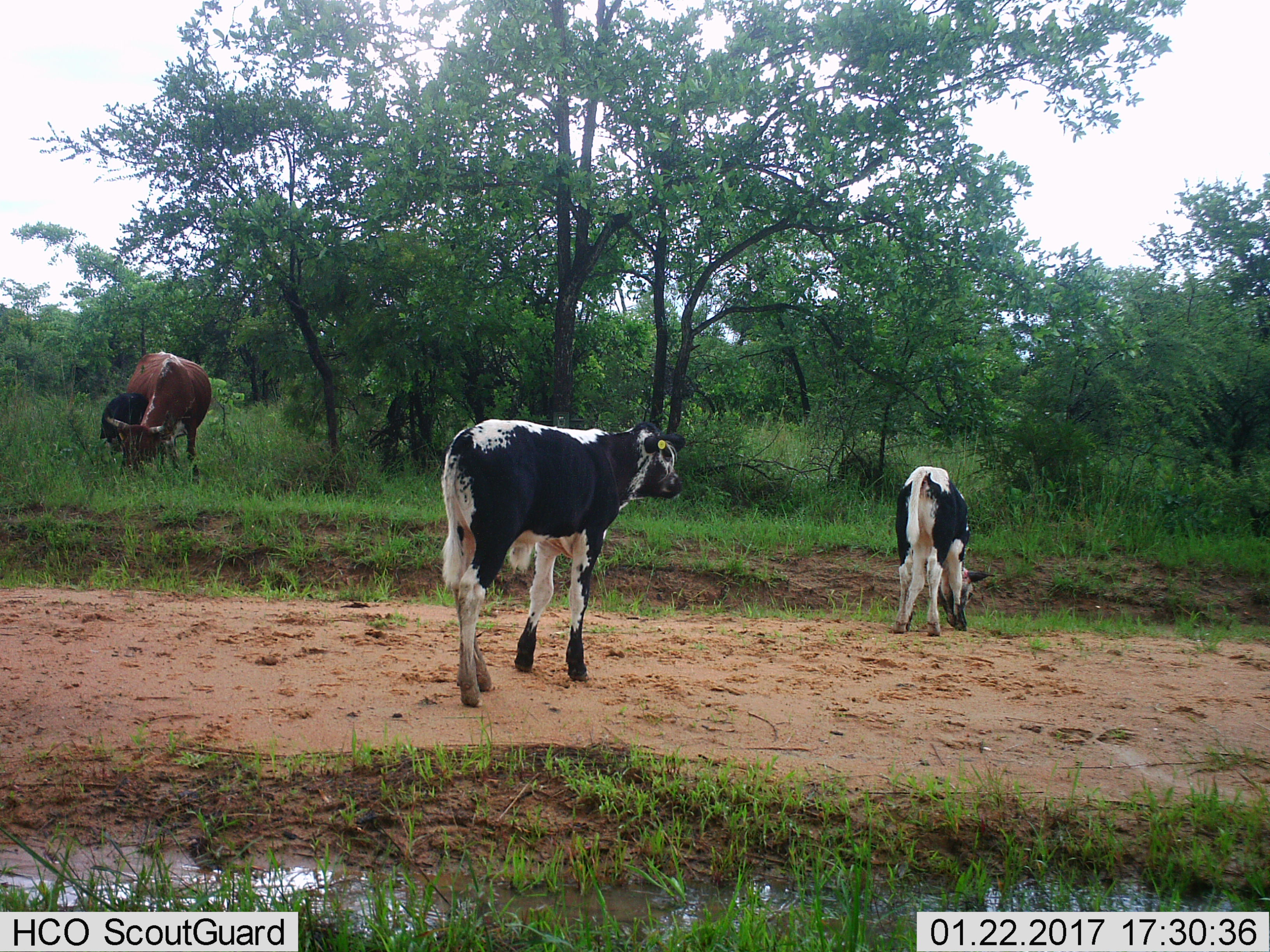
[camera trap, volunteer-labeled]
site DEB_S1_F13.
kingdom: Animalia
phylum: Chordata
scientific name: Vertebrata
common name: domestic animal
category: domesticanimal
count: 3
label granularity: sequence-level